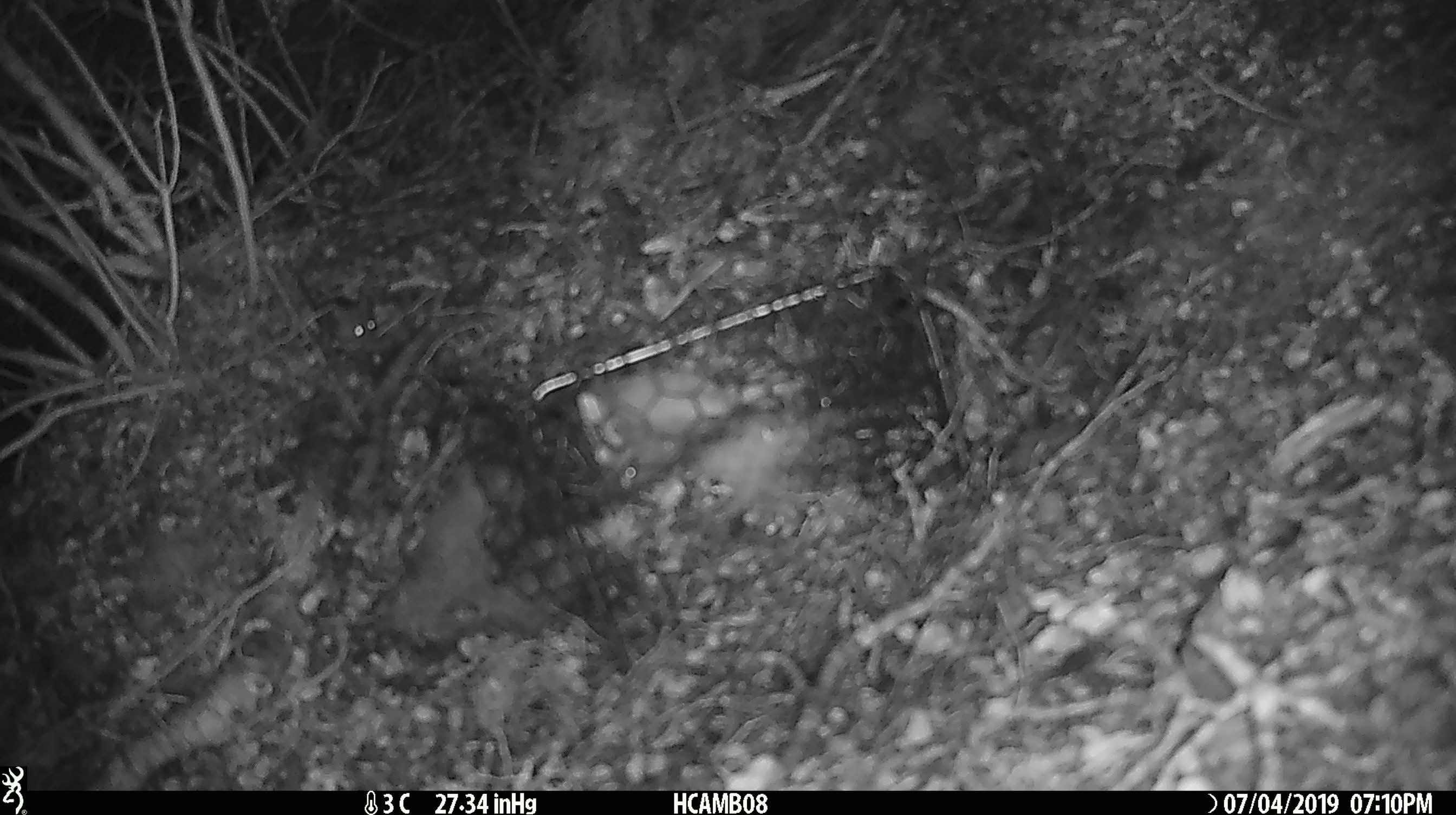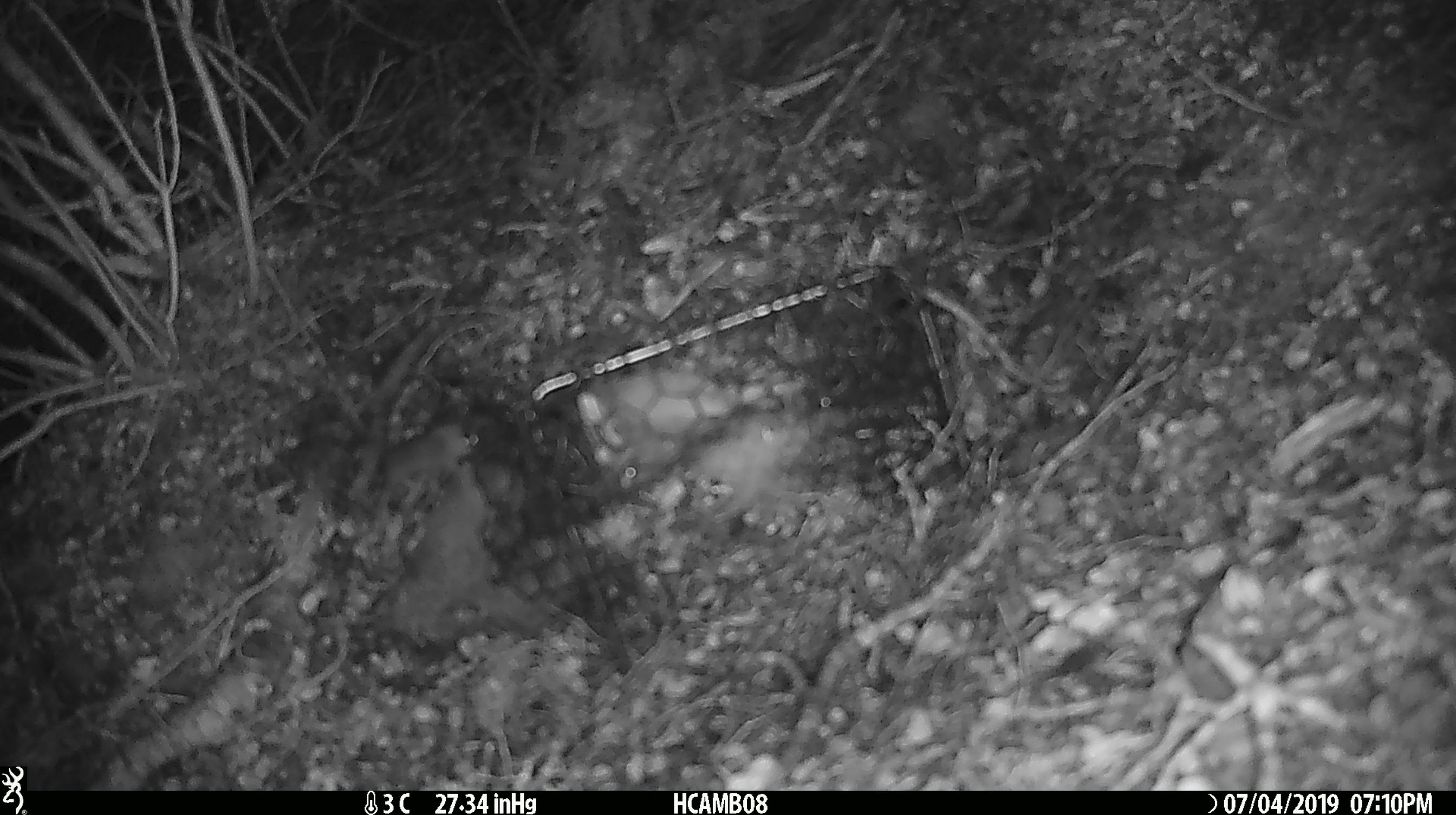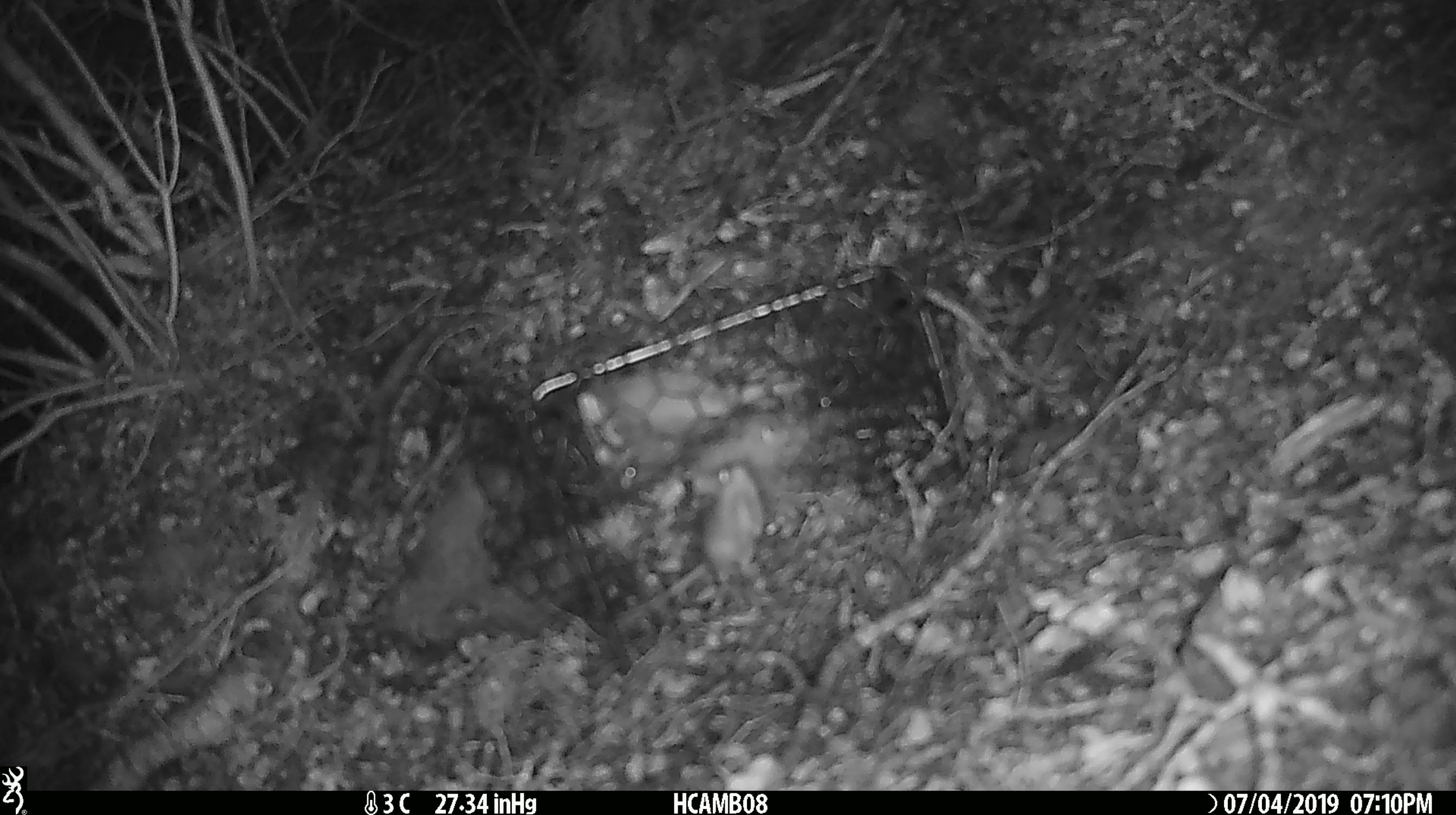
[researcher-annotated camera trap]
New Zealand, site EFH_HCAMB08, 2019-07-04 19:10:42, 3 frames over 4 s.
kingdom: Animalia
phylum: Chordata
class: Mammalia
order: Rodentia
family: Muridae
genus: Mus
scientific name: Mus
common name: mouse